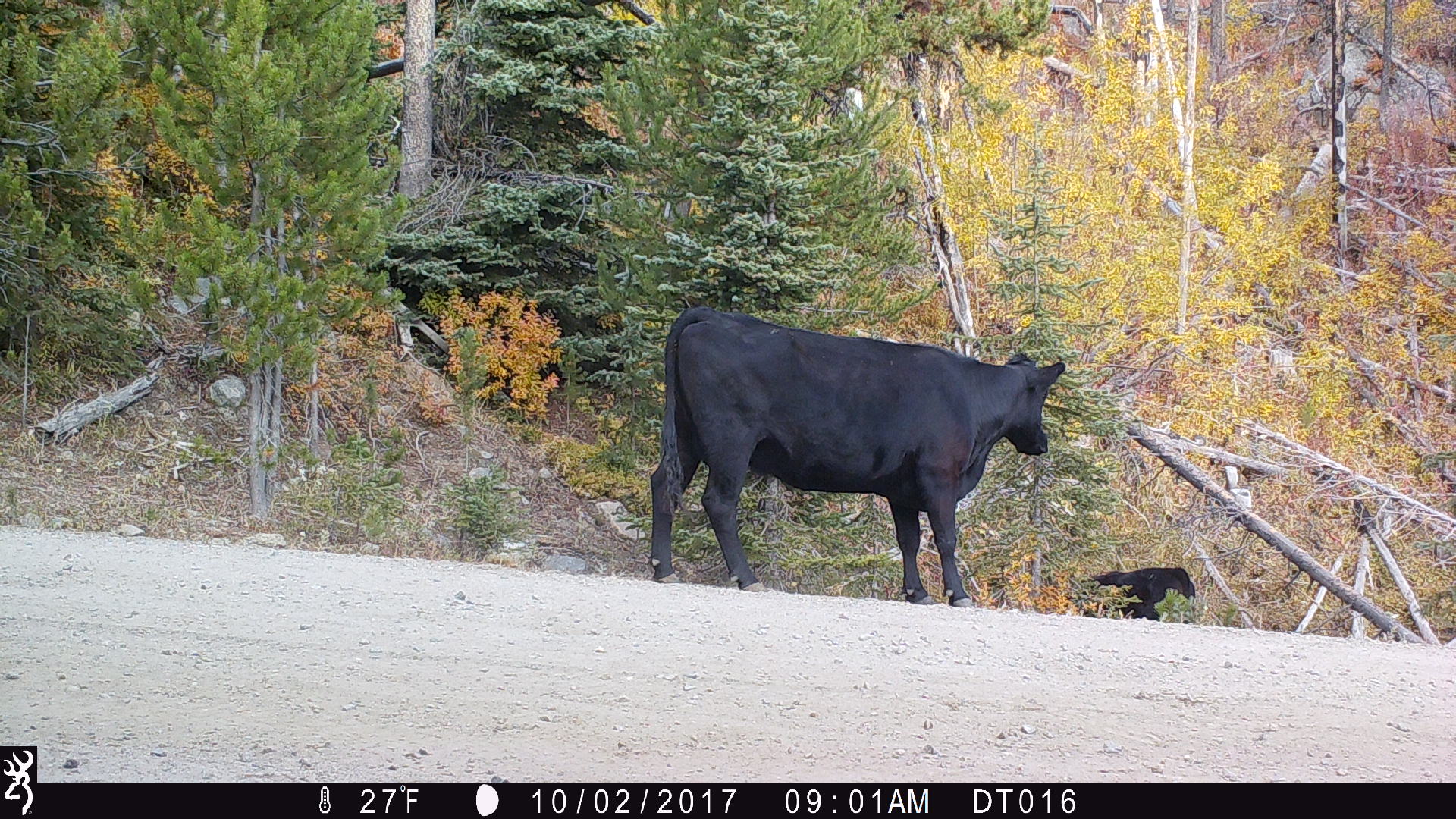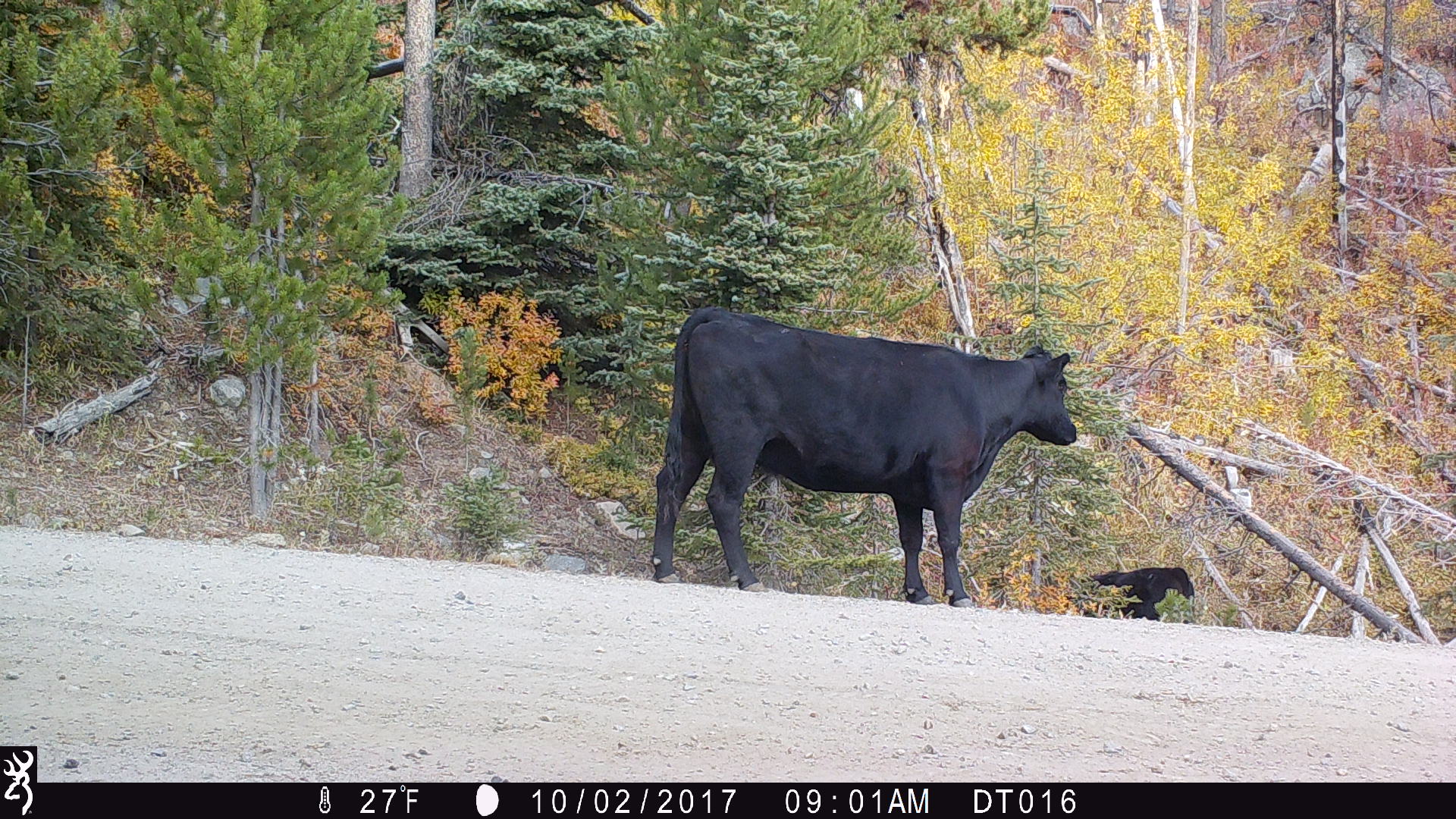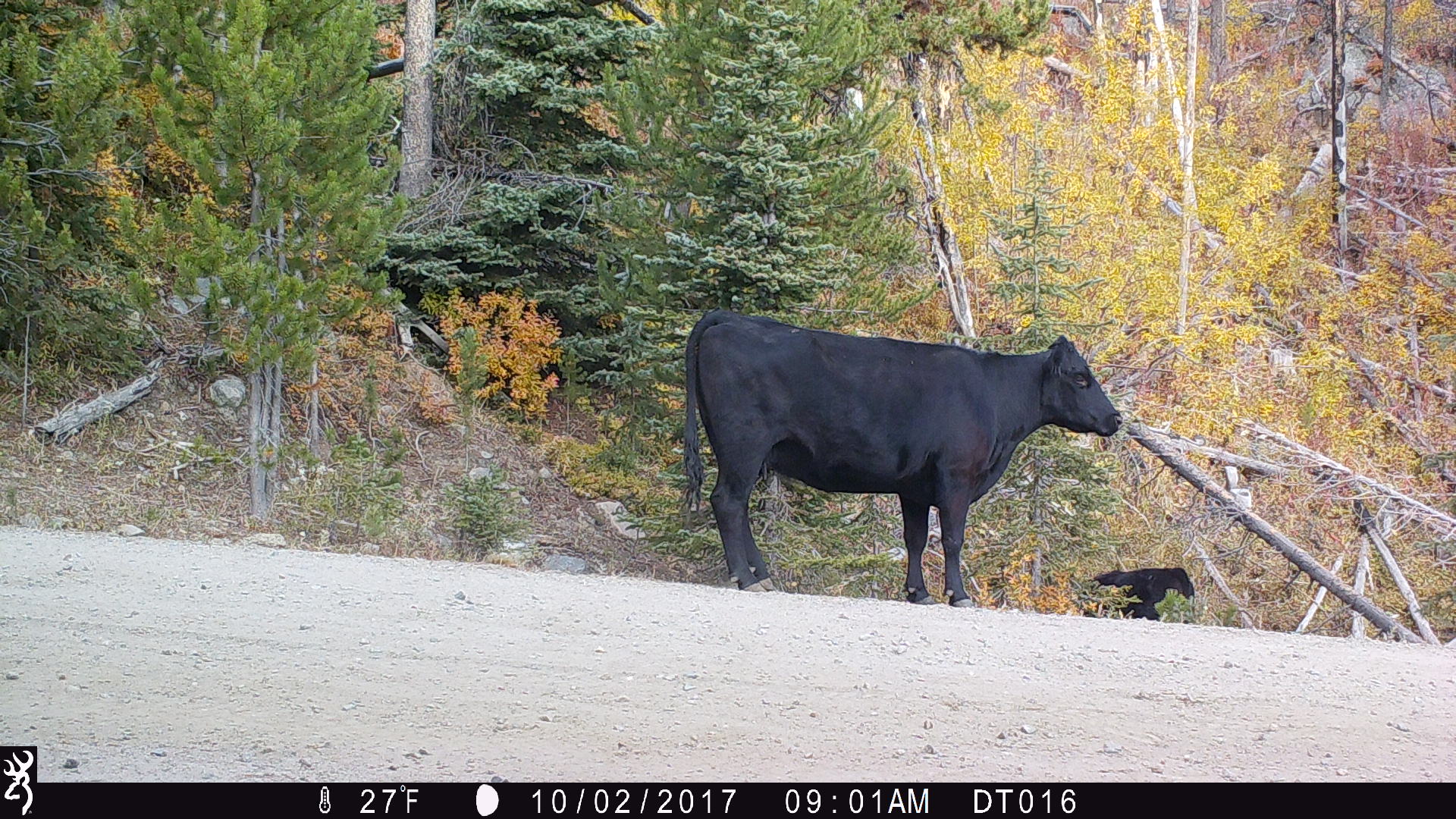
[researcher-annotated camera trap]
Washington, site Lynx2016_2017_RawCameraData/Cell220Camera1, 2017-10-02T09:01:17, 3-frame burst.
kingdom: Animalia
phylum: Chordata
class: Mammalia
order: Artiodactyla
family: Bovidae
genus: Bos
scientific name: Bos taurus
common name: domestic cattle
Domestic cattle (Bos taurus). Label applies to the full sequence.